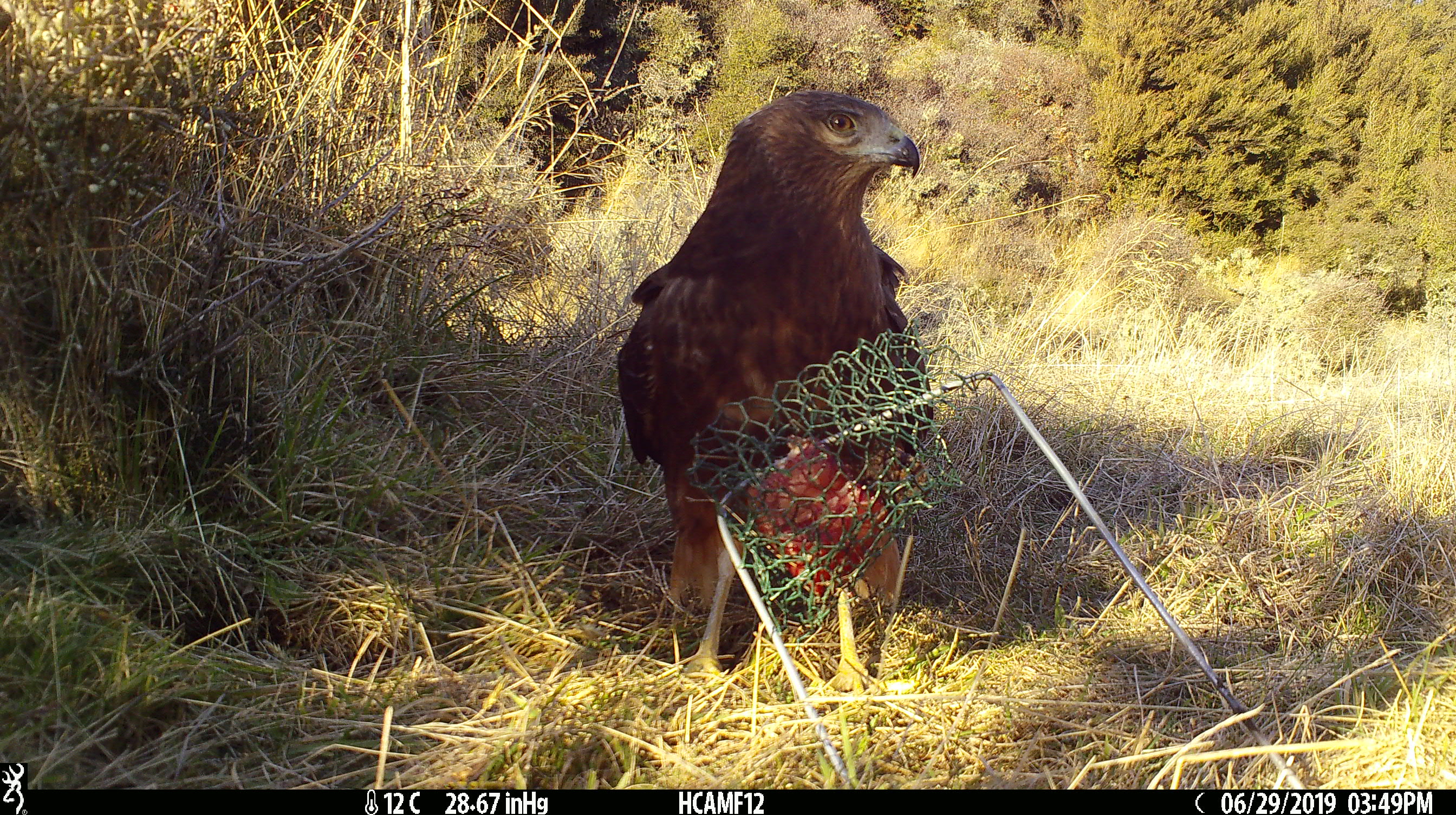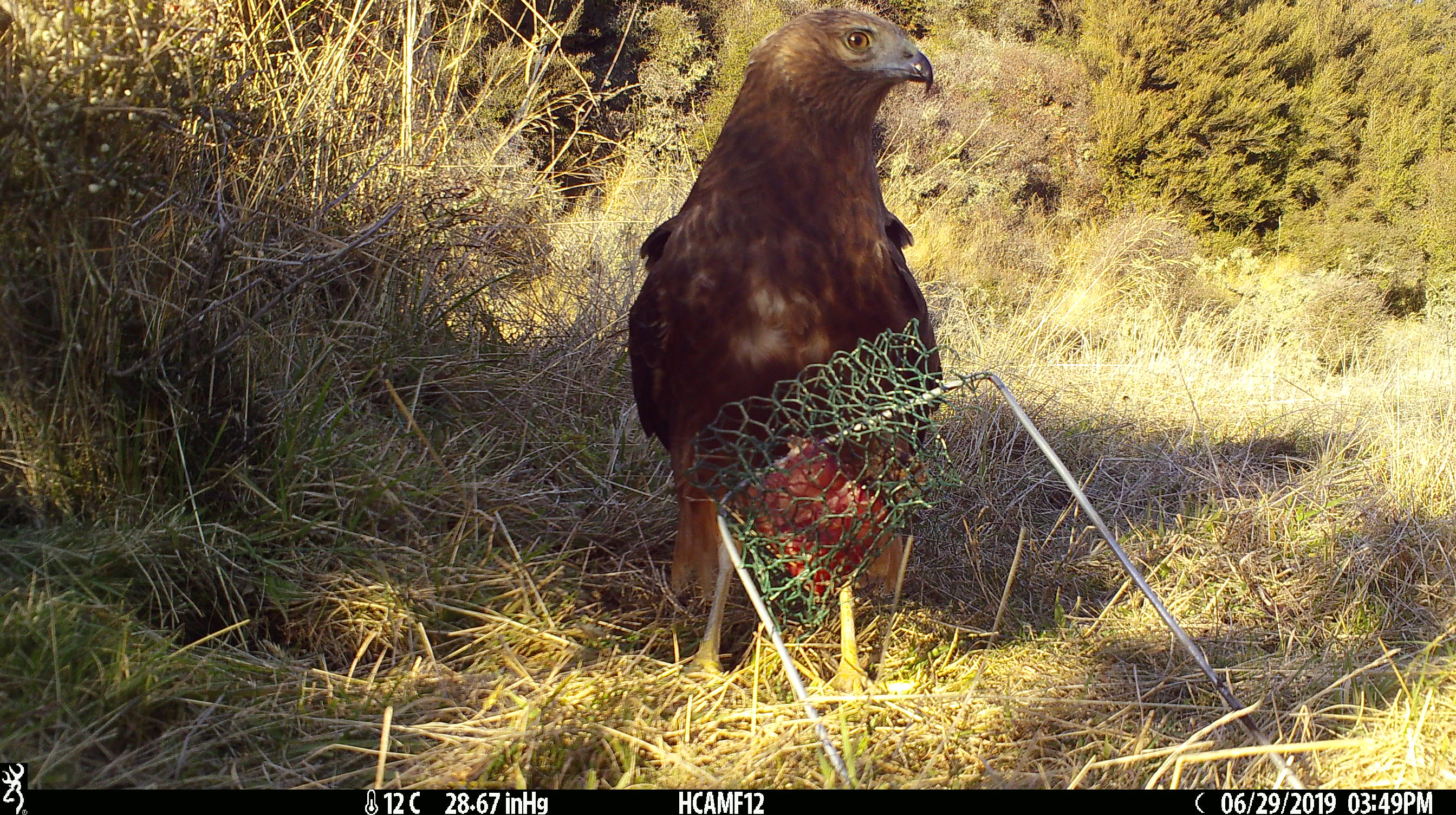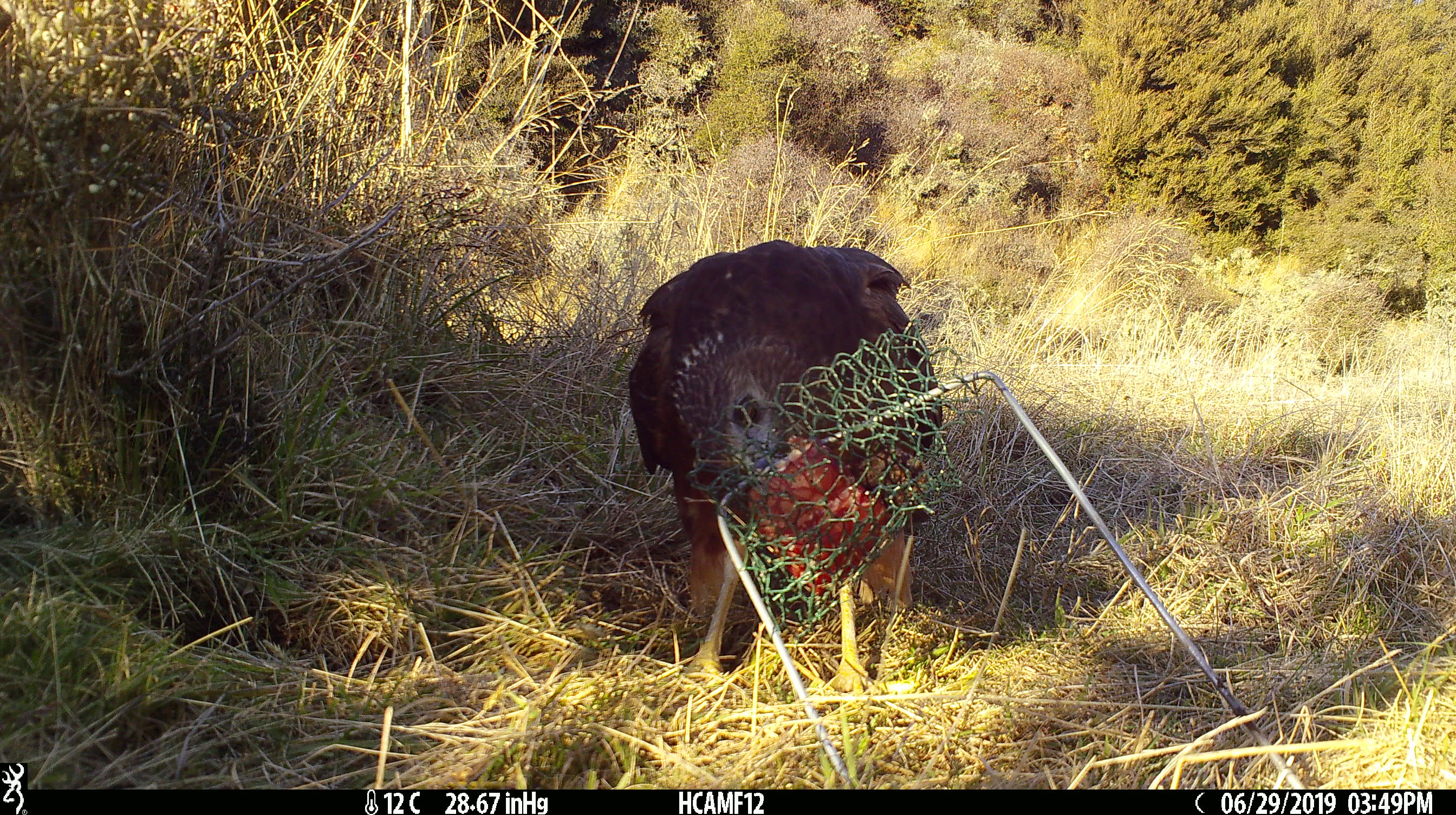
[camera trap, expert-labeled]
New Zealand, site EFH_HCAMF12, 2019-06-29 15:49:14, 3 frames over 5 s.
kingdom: Animalia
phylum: Chordata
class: Aves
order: Accipitriformes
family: Accipitridae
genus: Circus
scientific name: Circus approximans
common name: swamp harrier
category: harrier